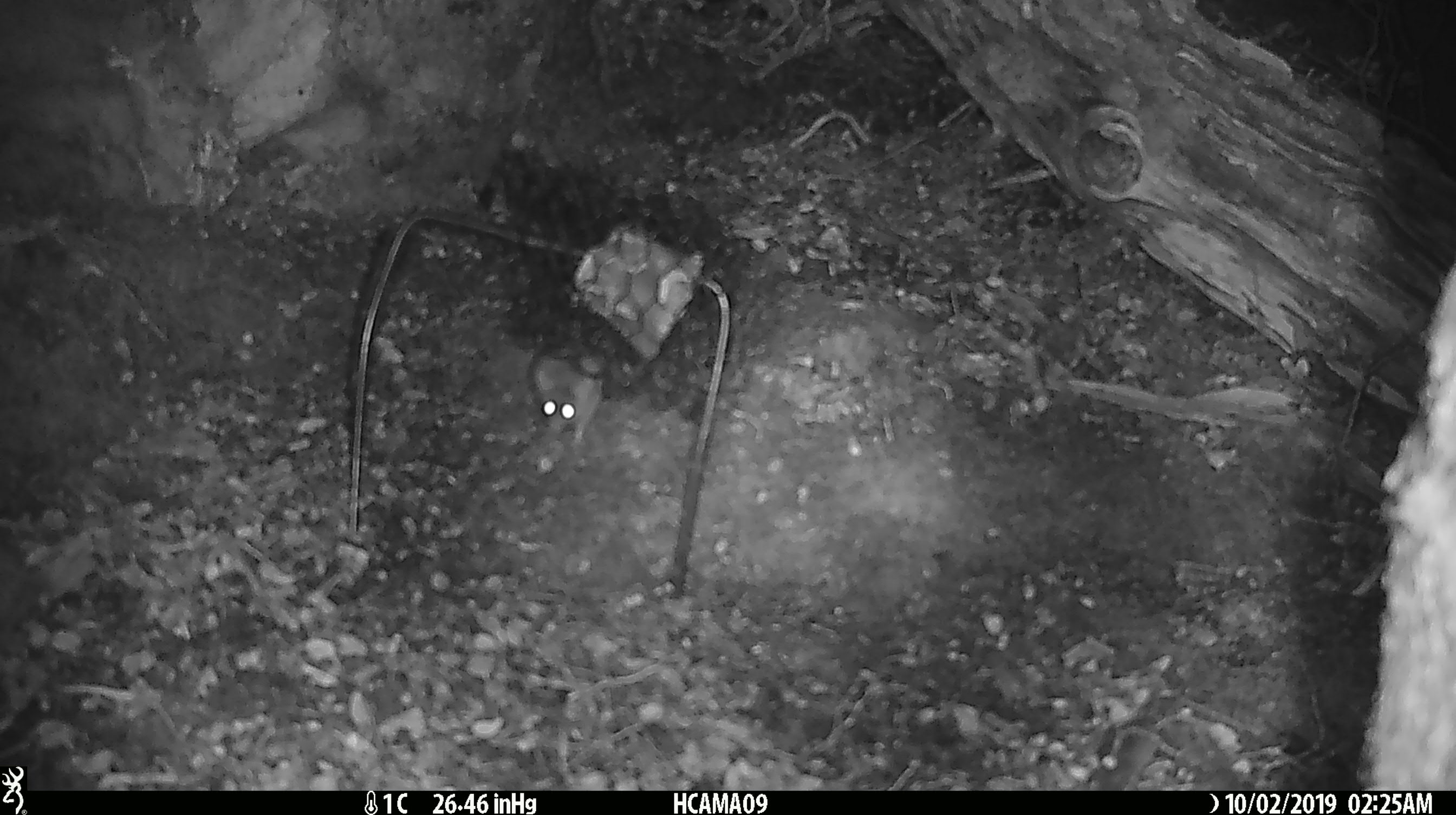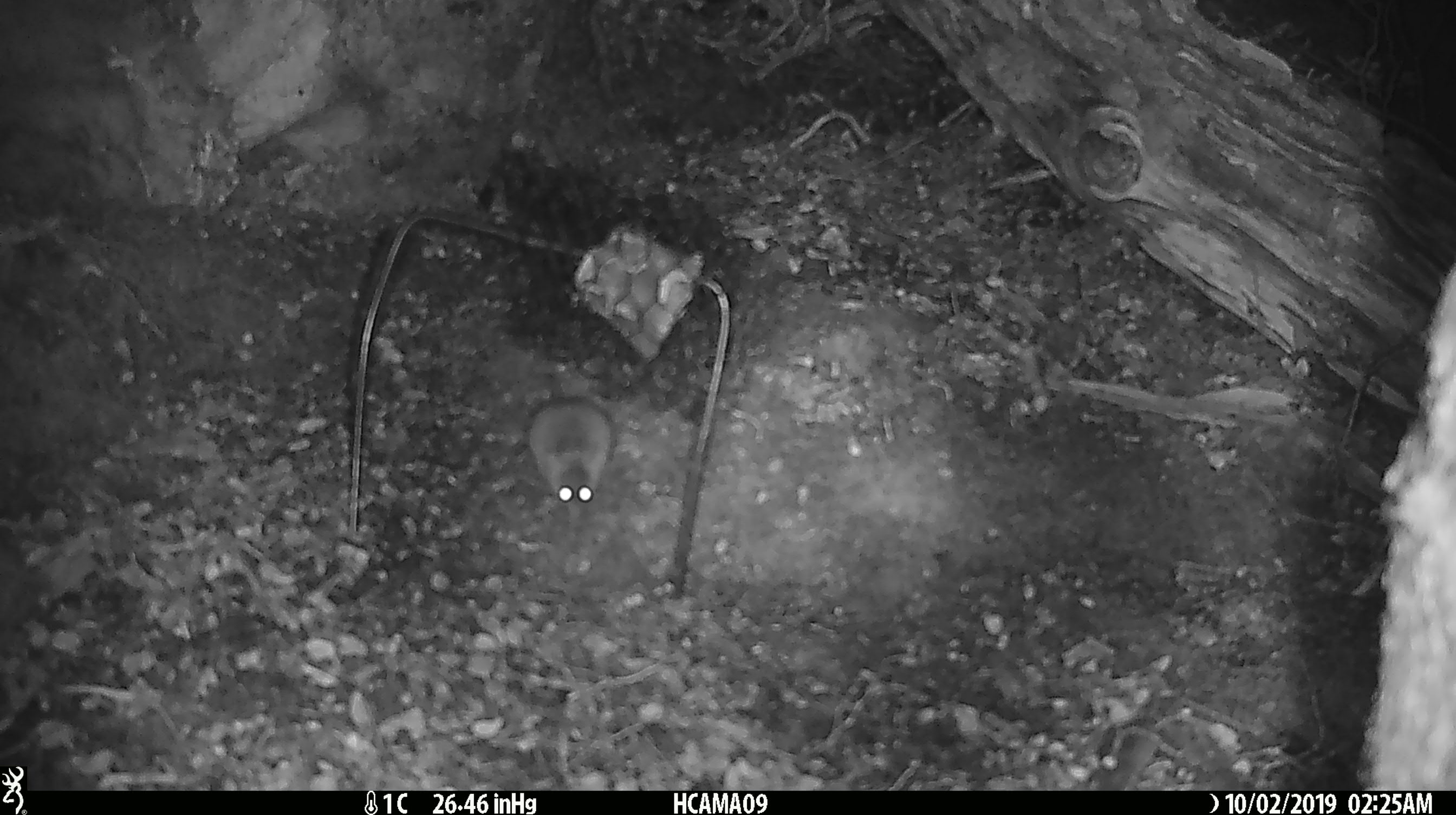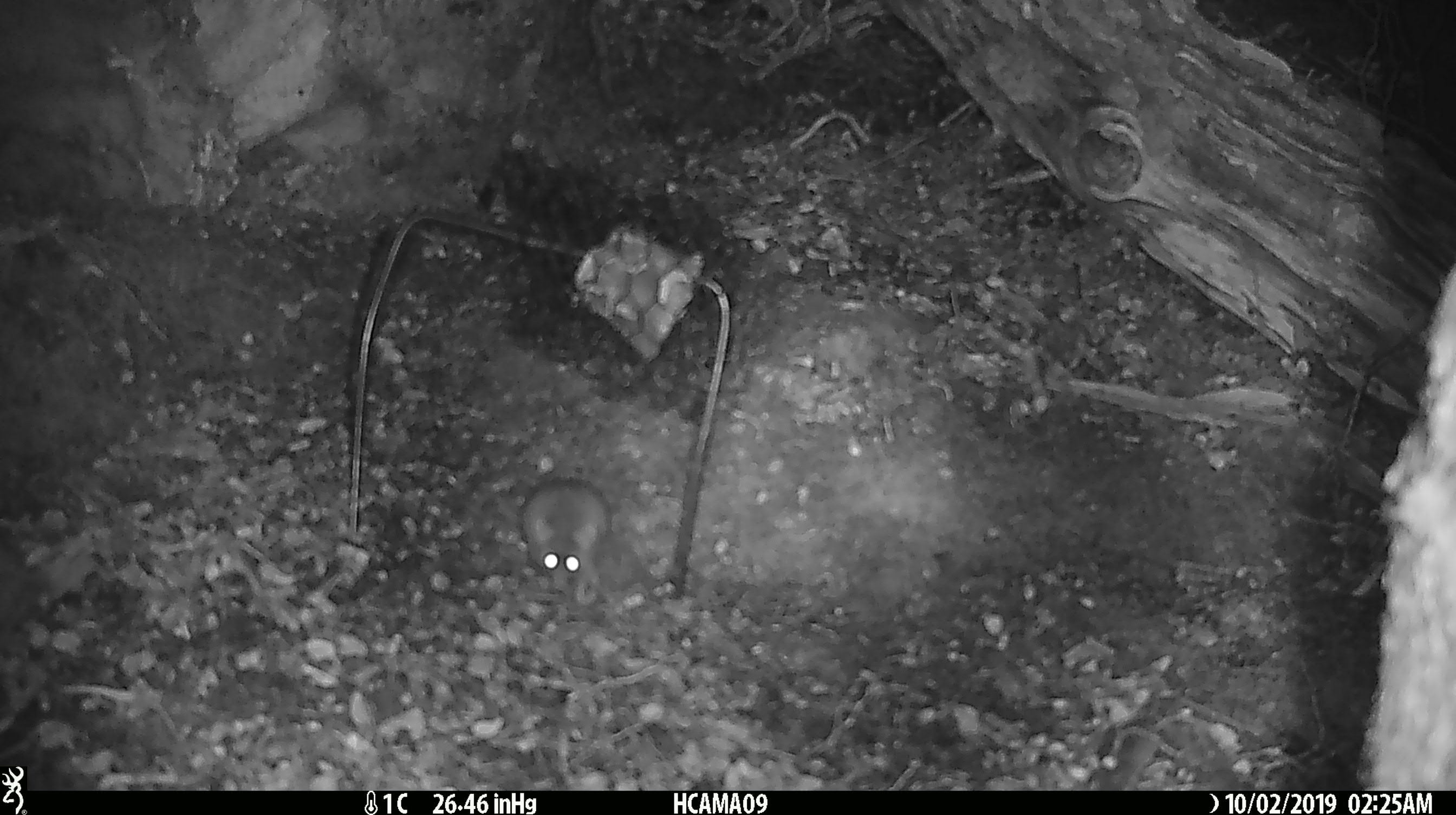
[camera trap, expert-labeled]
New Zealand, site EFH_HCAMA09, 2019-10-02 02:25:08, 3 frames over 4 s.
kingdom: Animalia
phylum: Chordata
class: Mammalia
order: Rodentia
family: Muridae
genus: Mus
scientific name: Mus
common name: mouse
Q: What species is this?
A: Mouse (Mus).